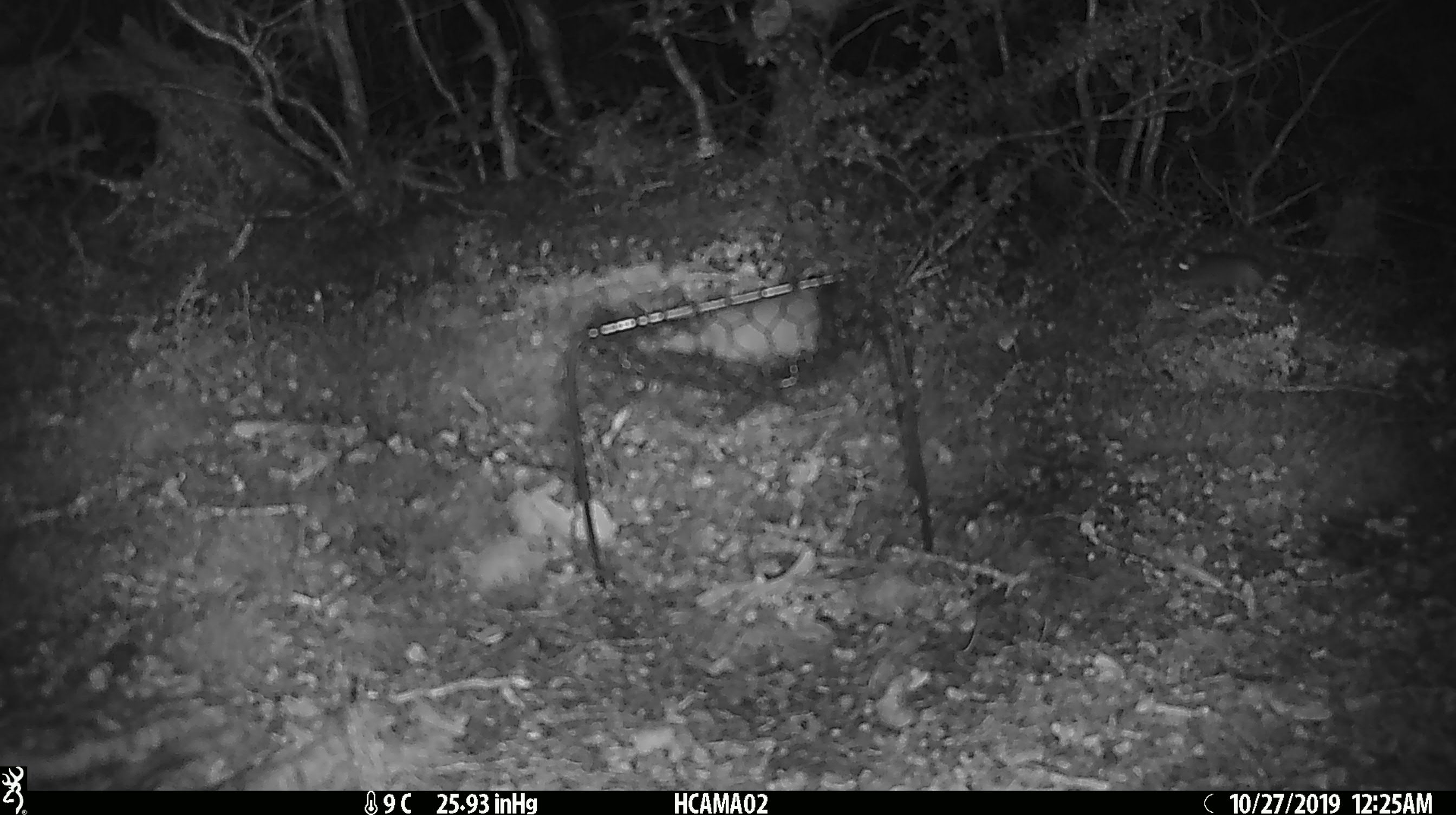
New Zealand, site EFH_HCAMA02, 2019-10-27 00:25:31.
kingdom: Animalia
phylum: Chordata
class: Mammalia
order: Rodentia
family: Muridae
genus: Mus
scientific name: Mus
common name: mouse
Mouse (Mus).